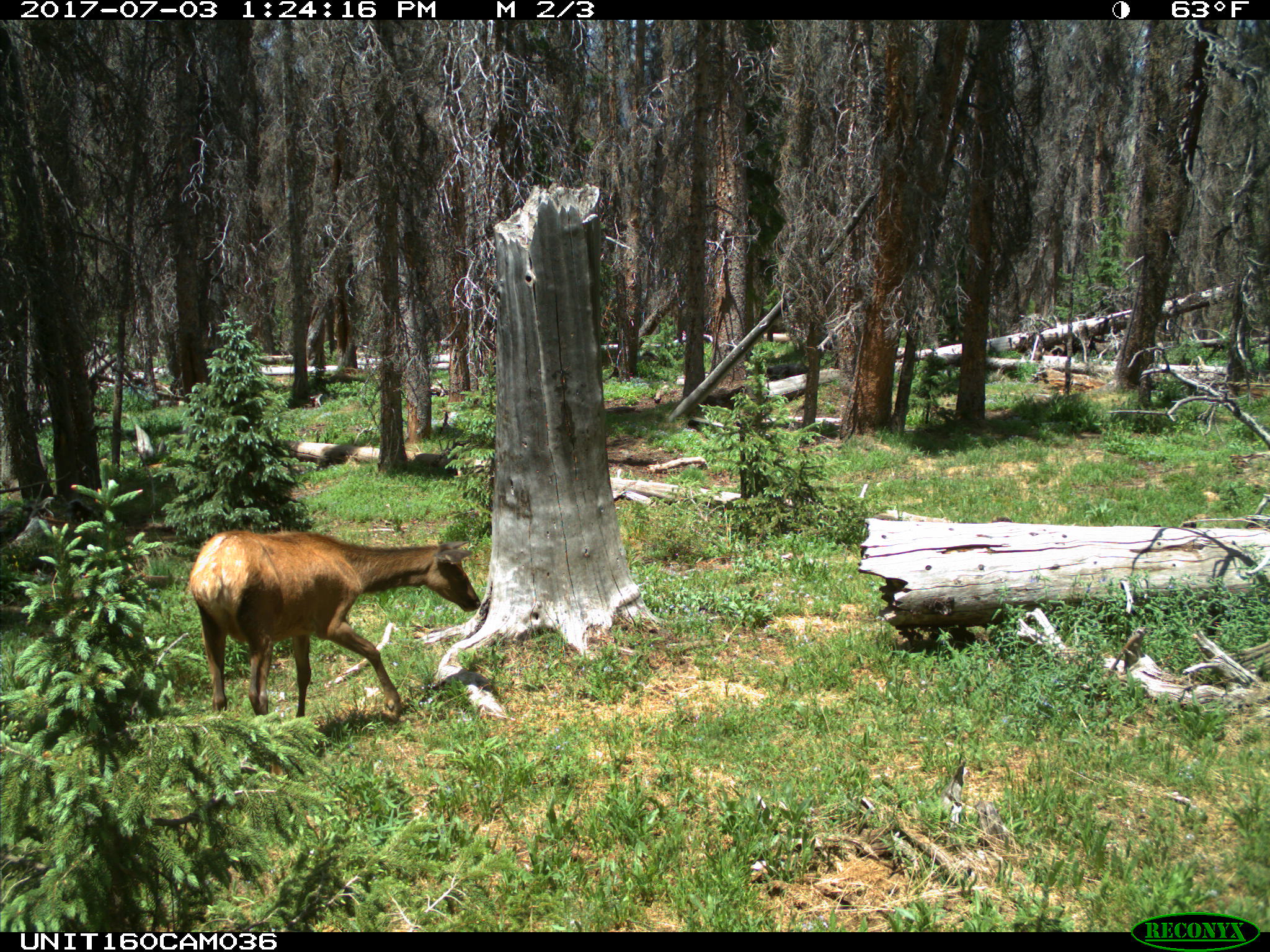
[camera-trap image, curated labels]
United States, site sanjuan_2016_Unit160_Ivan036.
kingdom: Animalia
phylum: Chordata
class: Mammalia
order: Artiodactyla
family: Cervidae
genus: Cervus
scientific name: Cervus elaphus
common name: red deer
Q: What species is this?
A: Cervus elaphus (red deer).